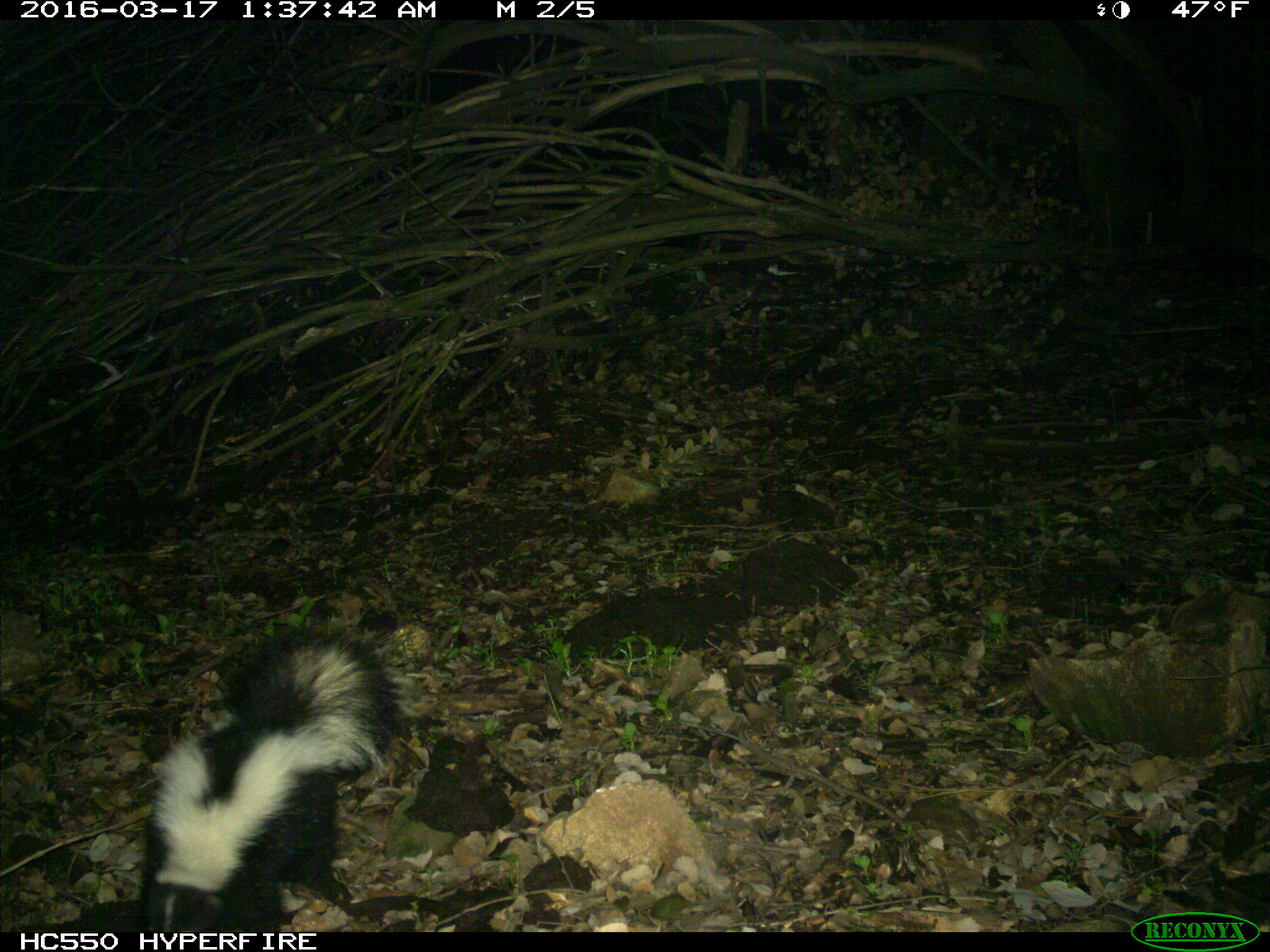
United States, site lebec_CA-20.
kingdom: Animalia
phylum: Chordata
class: Mammalia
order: Carnivora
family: Mephitidae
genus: Mephitis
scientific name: Mephitis mephitis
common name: striped skunk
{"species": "Mephitis mephitis (striped skunk)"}